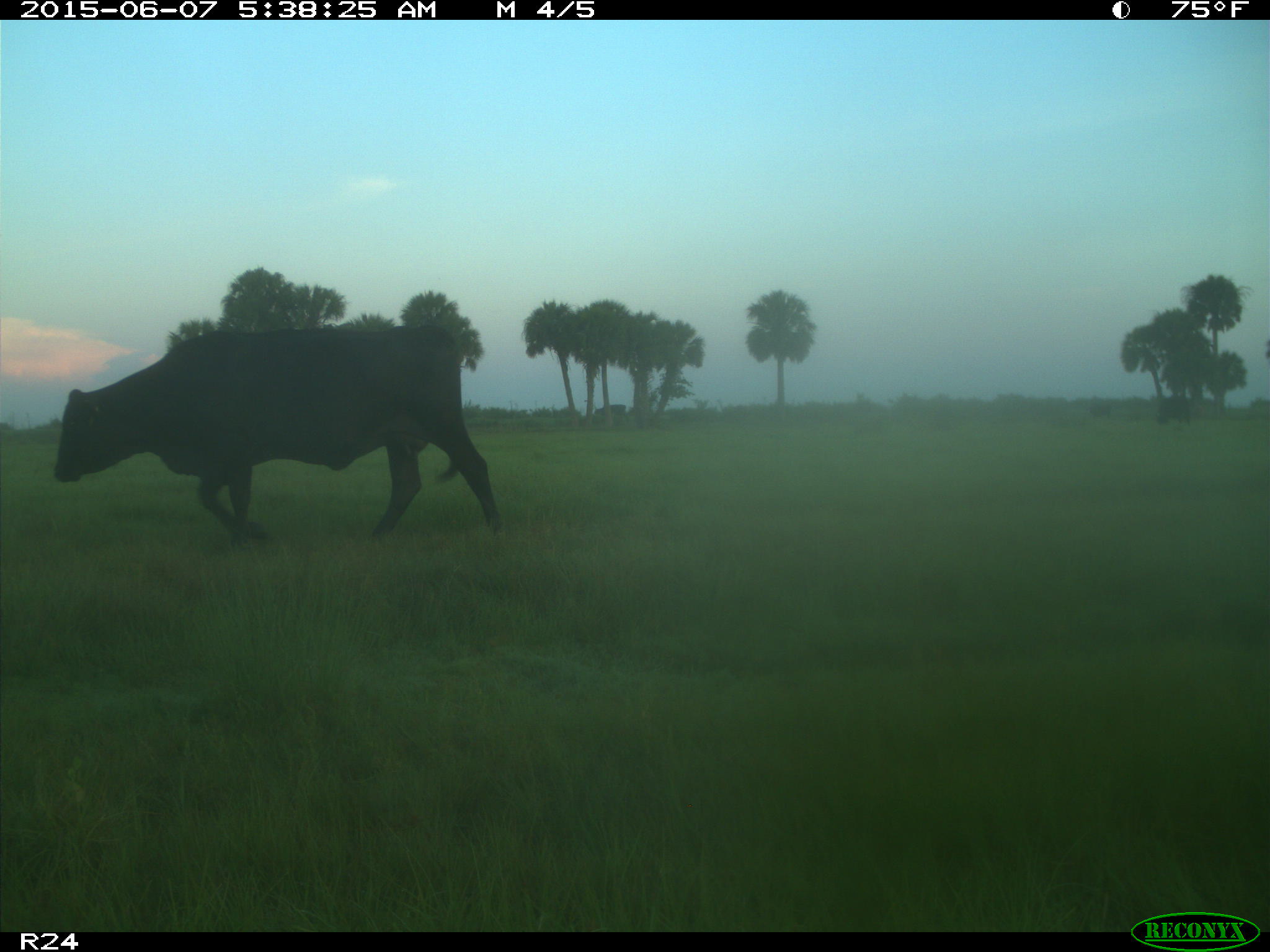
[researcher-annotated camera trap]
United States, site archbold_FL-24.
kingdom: Animalia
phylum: Chordata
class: Mammalia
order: Artiodactyla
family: Bovidae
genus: Bos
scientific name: Bos taurus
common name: domestic cow